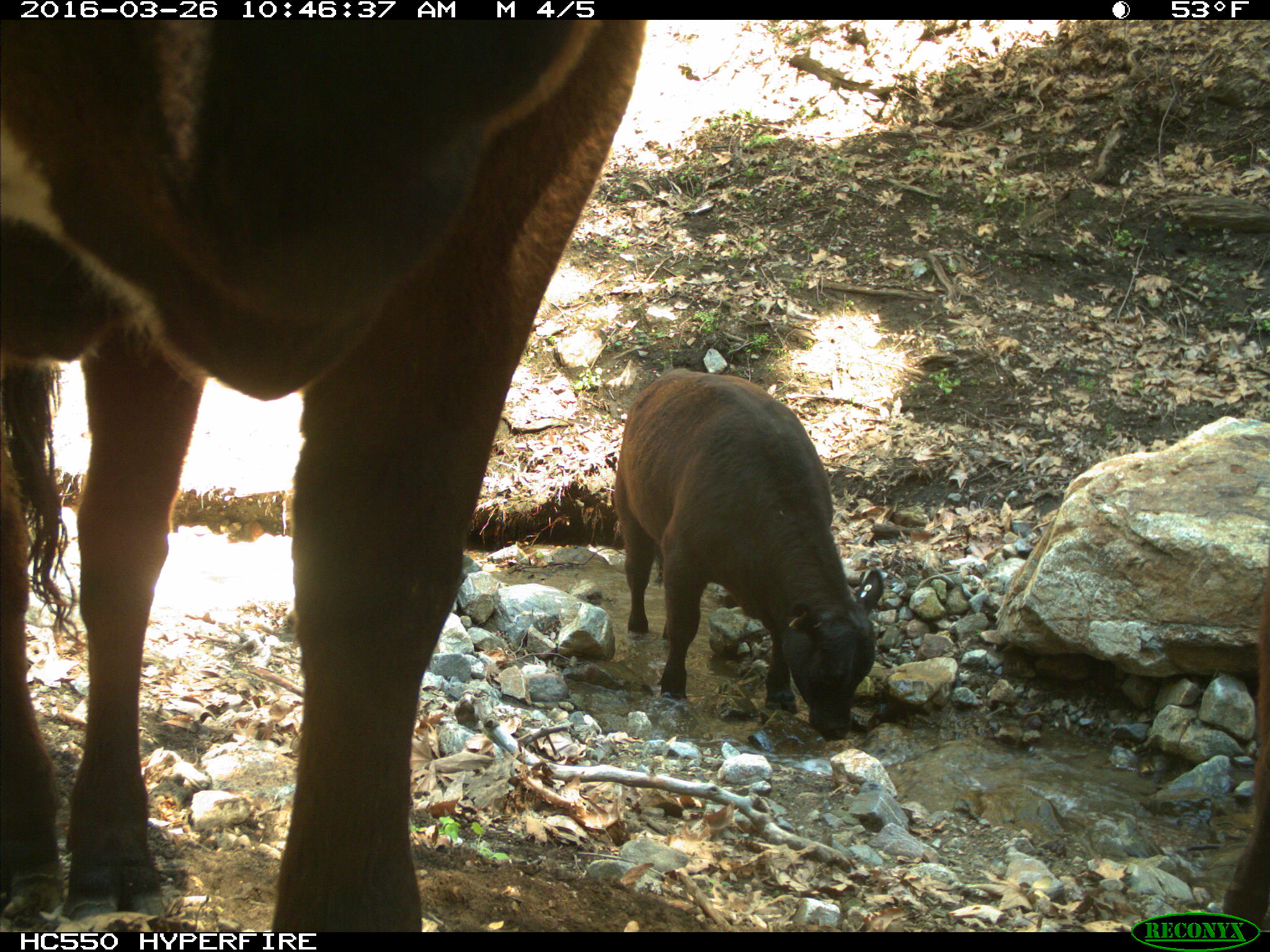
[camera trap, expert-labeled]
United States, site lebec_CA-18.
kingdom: Animalia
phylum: Chordata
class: Mammalia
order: Artiodactyla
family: Bovidae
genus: Bos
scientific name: Bos taurus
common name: domestic cow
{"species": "Bos taurus (domestic cow)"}